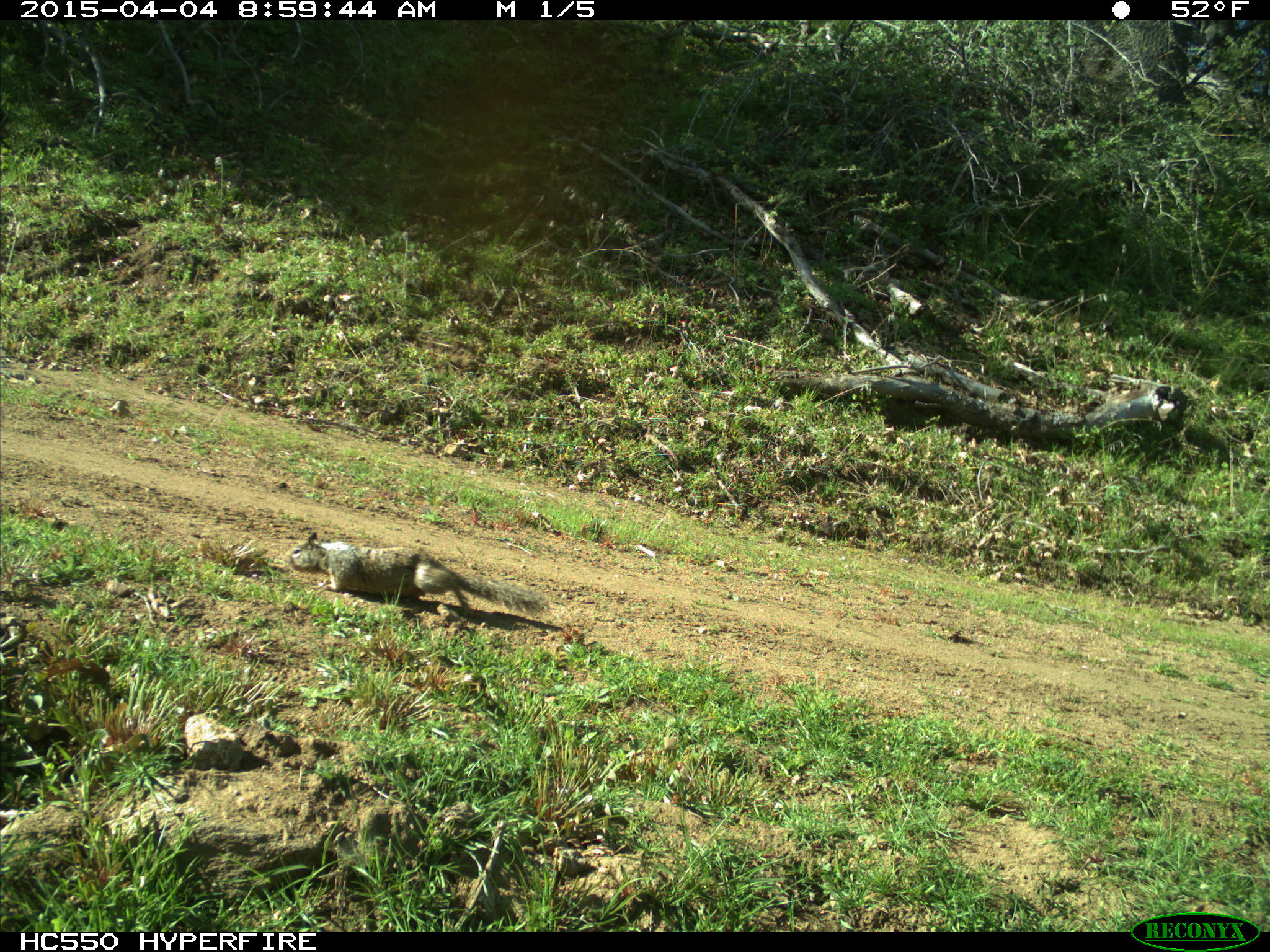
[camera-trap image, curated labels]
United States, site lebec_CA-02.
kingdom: Animalia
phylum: Chordata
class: Mammalia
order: Rodentia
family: Sciuridae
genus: Otospermophilus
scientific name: Otospermophilus beecheyi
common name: california ground squirrel